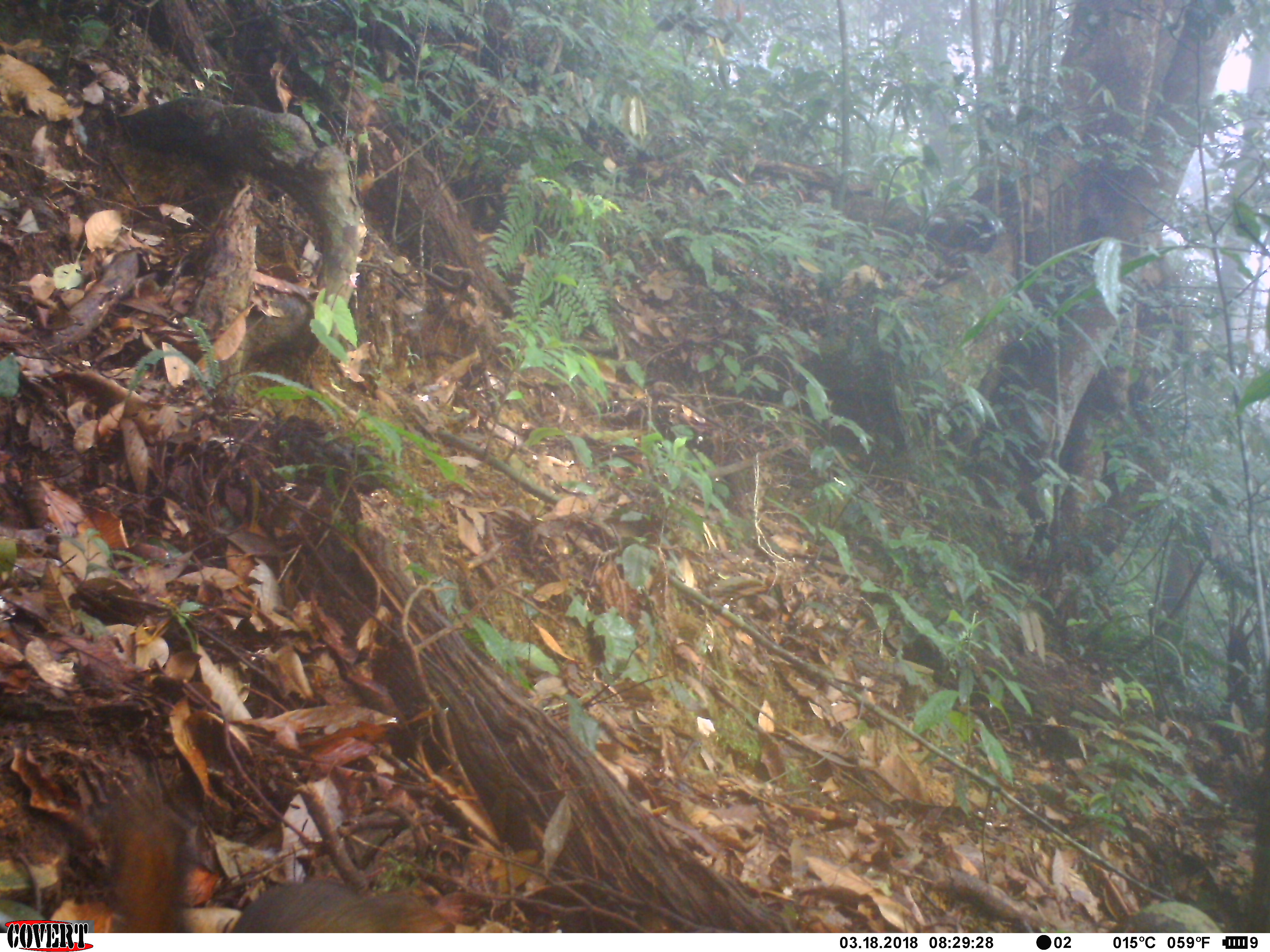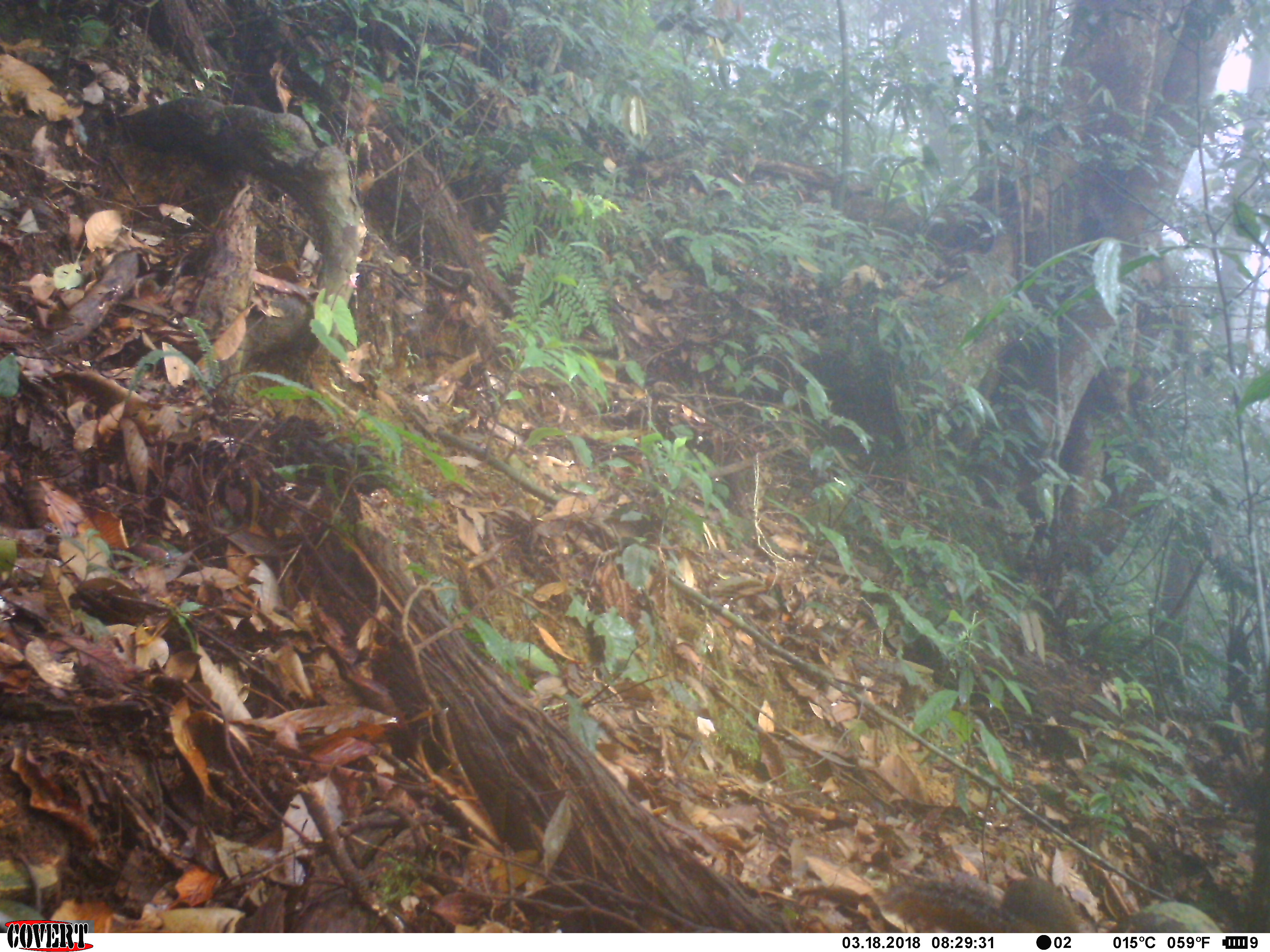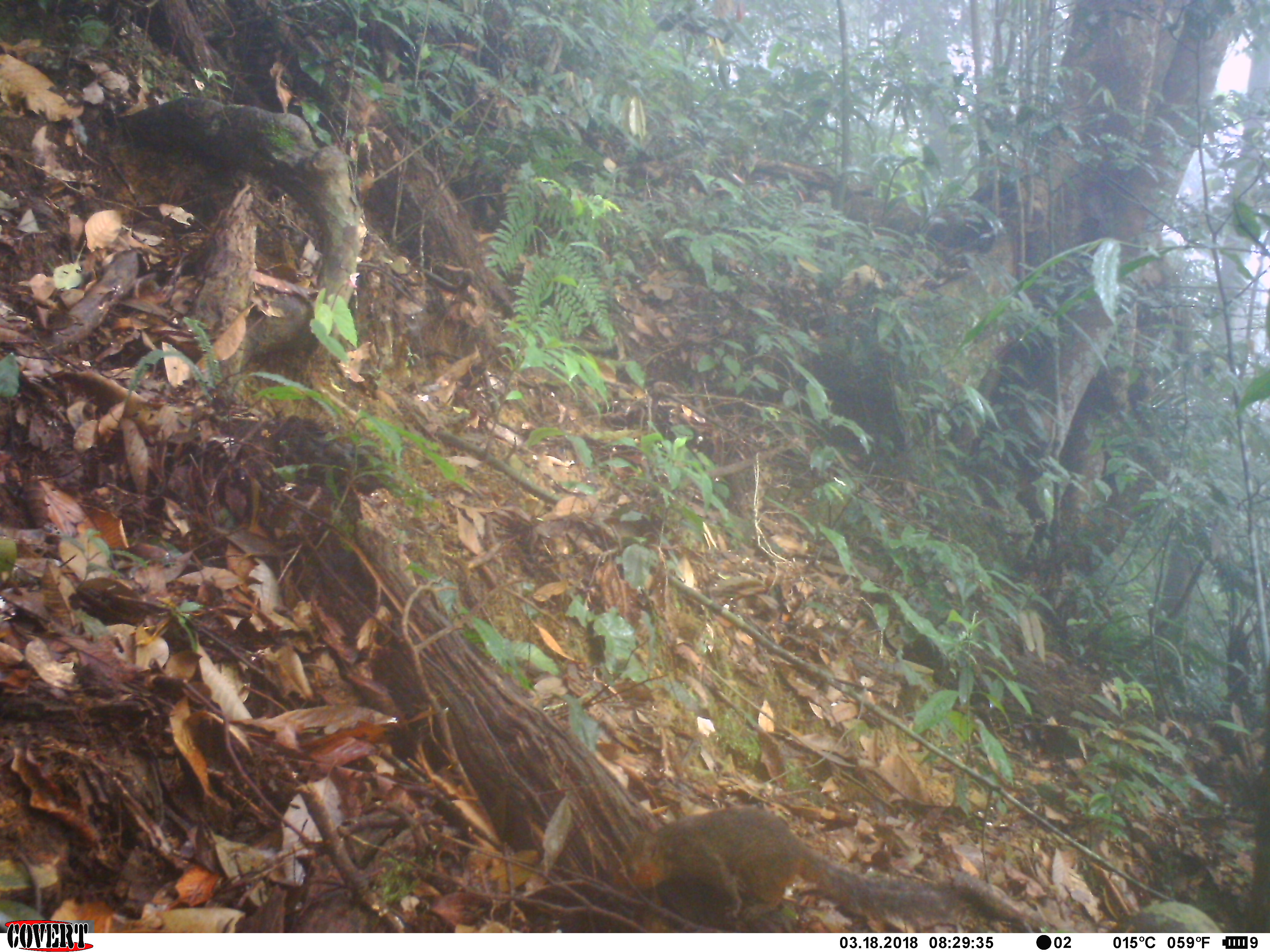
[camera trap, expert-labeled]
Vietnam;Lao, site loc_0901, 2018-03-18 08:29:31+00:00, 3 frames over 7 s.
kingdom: Animalia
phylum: Chordata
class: Mammalia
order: Rodentia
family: Sciuridae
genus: Dremomys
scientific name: Dremomys rufigenis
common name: red-cheeked squirrel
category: red cheeked squirrel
Red cheeked squirrel (red-cheeked squirrel) (Dremomys rufigenis). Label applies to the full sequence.